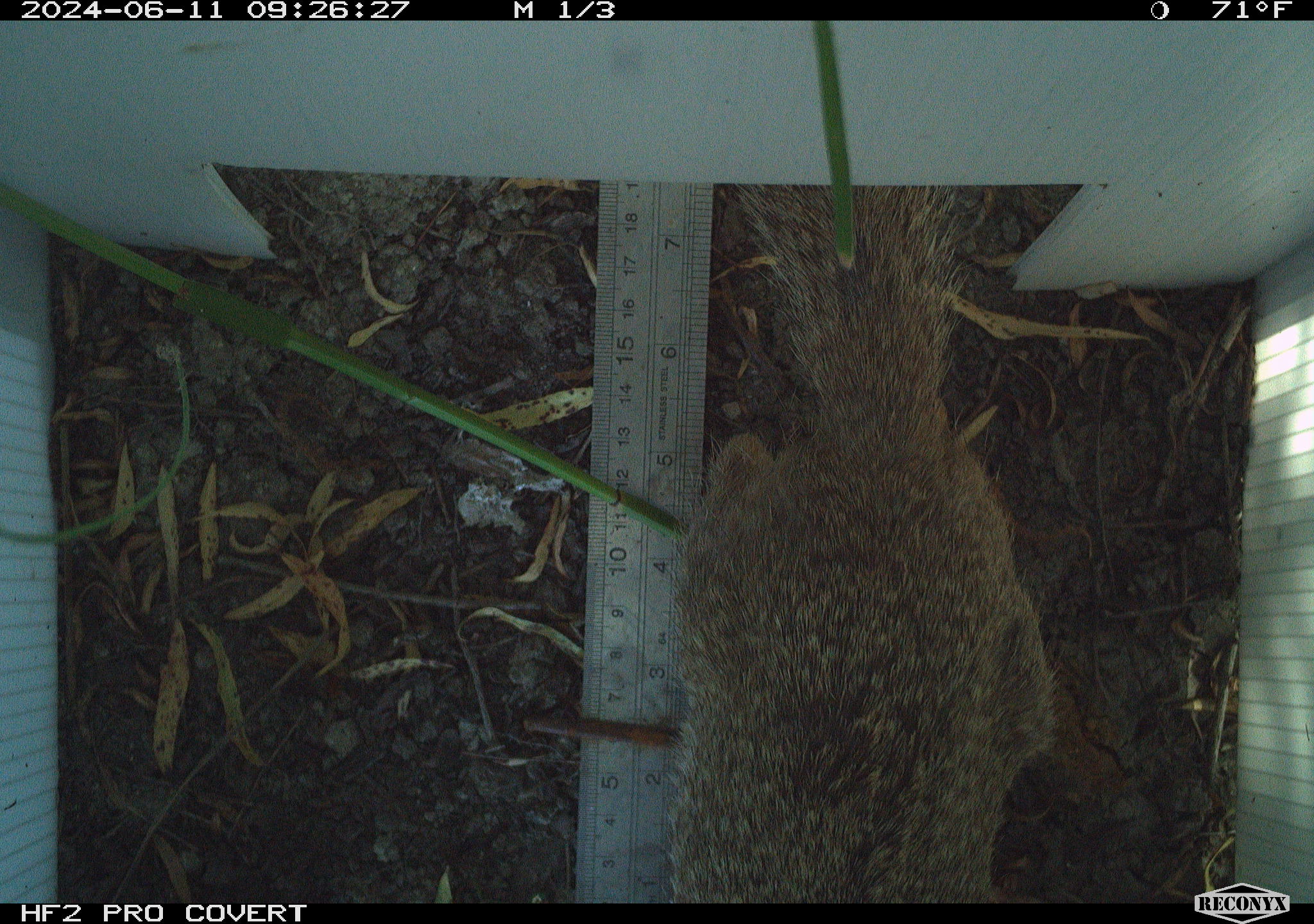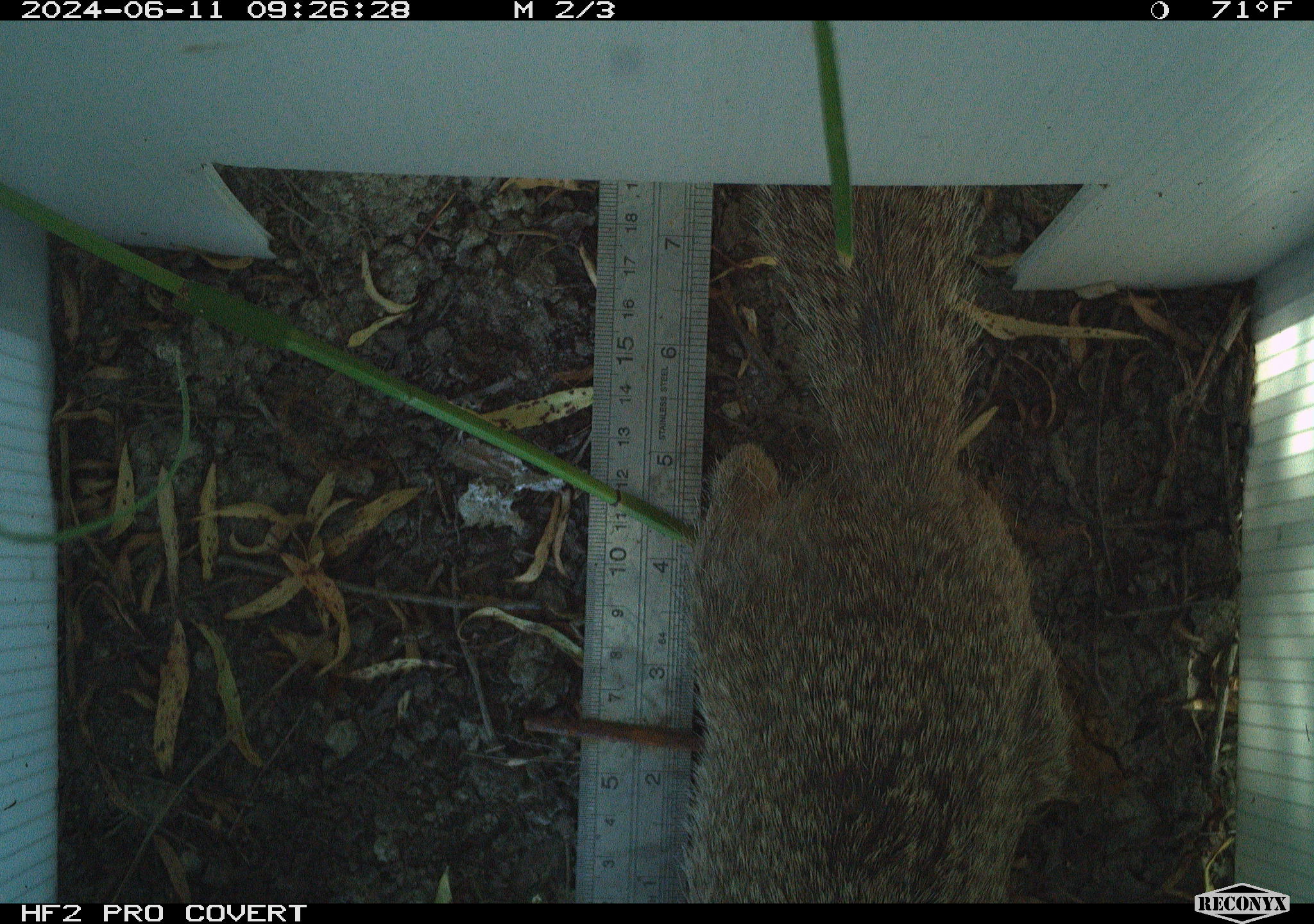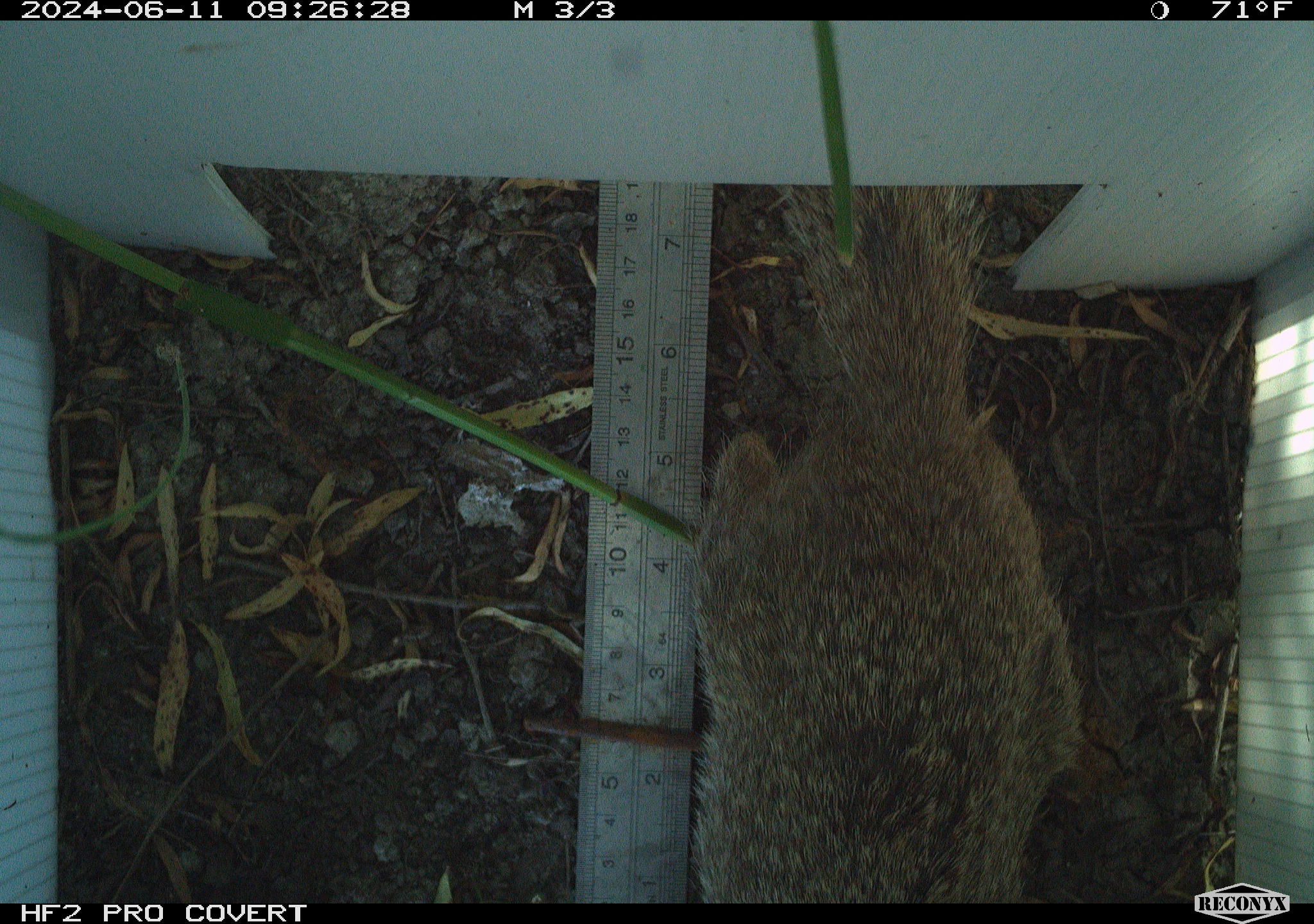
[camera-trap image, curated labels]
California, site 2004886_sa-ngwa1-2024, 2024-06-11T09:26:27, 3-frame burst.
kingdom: Animalia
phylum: Chordata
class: Mammalia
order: Rodentia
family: Sciuridae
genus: Otospermophilus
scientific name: Otospermophilus beecheyi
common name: california ground squirrel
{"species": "california ground squirrel (Otospermophilus beecheyi)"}